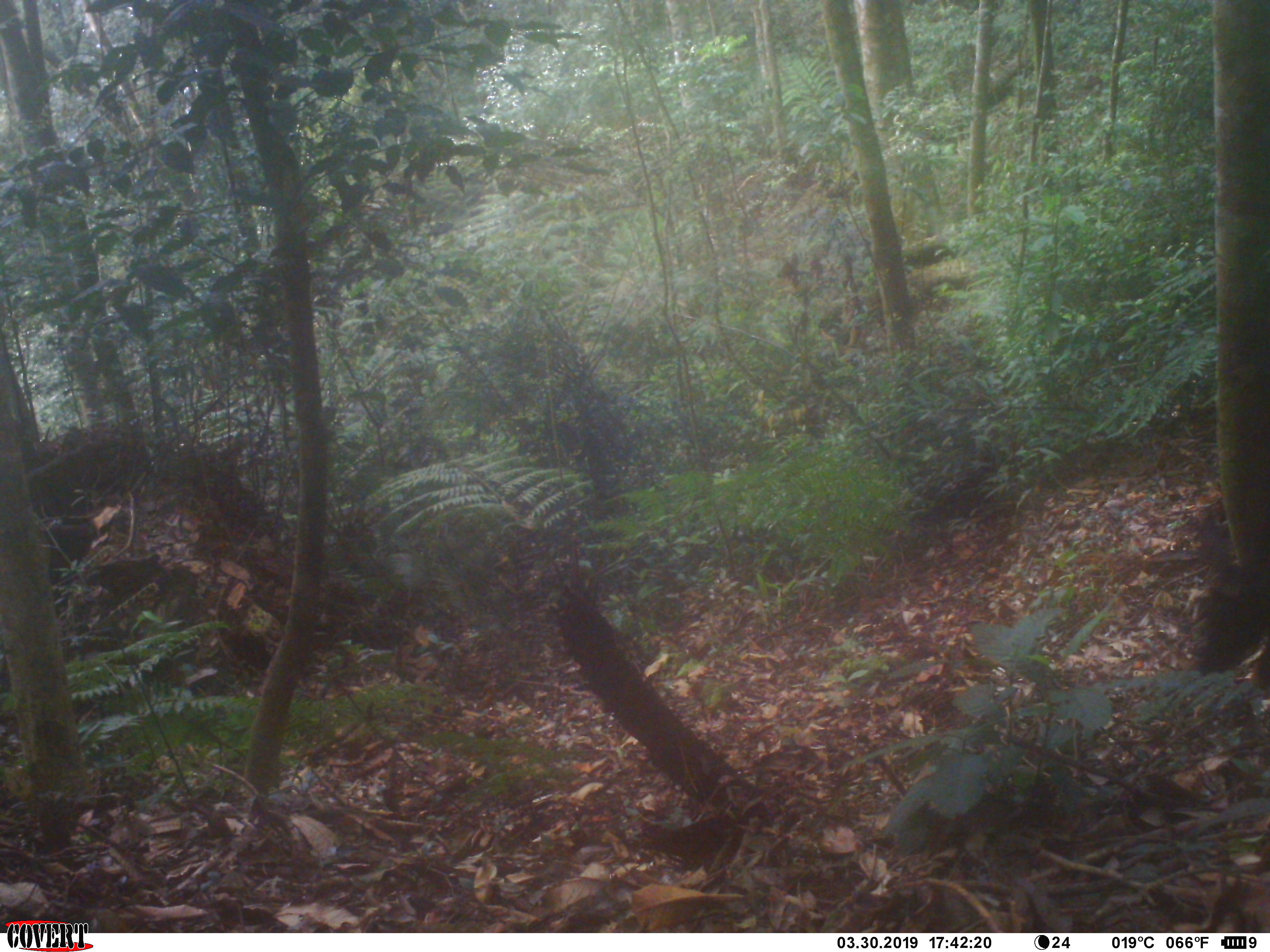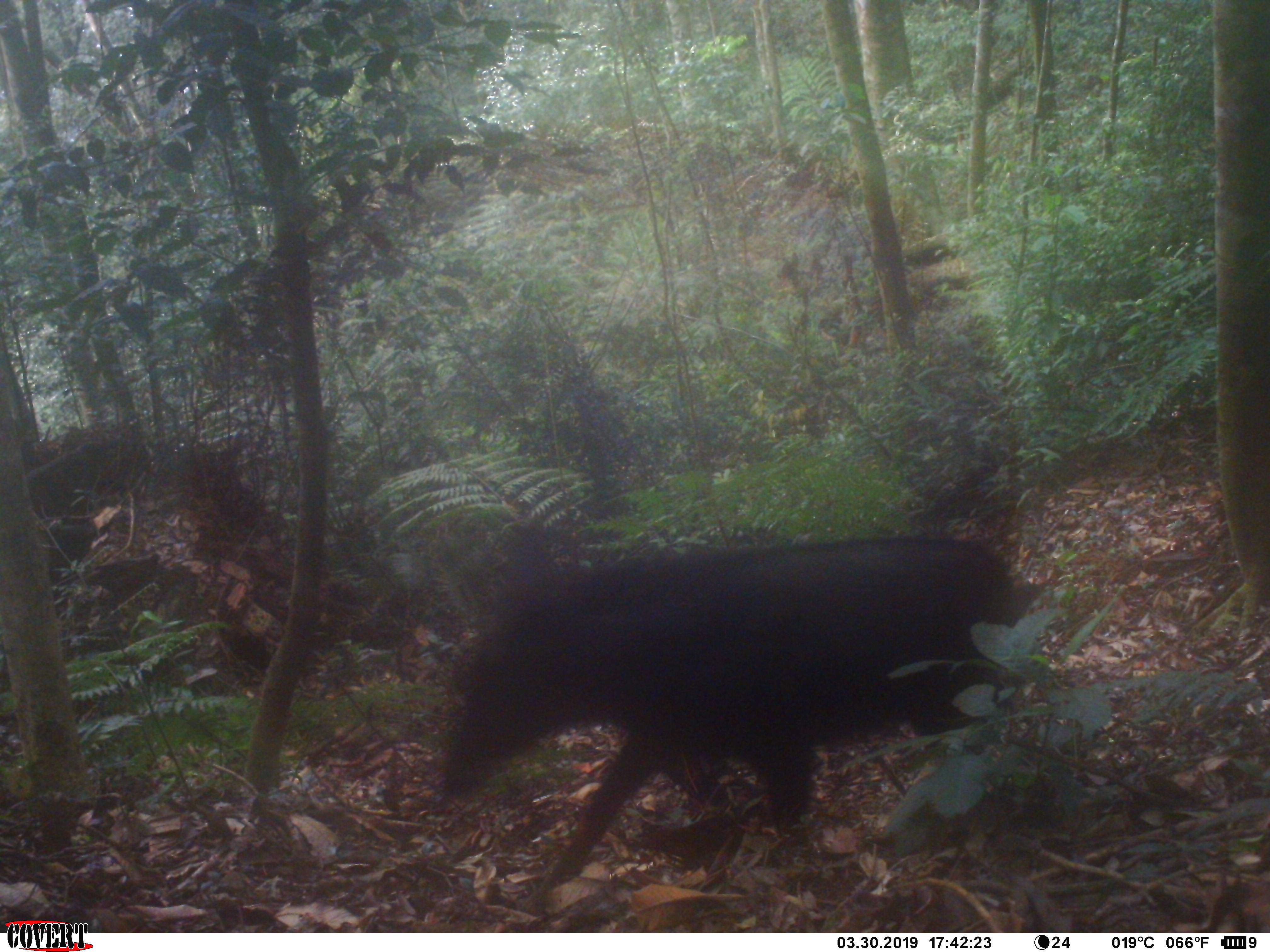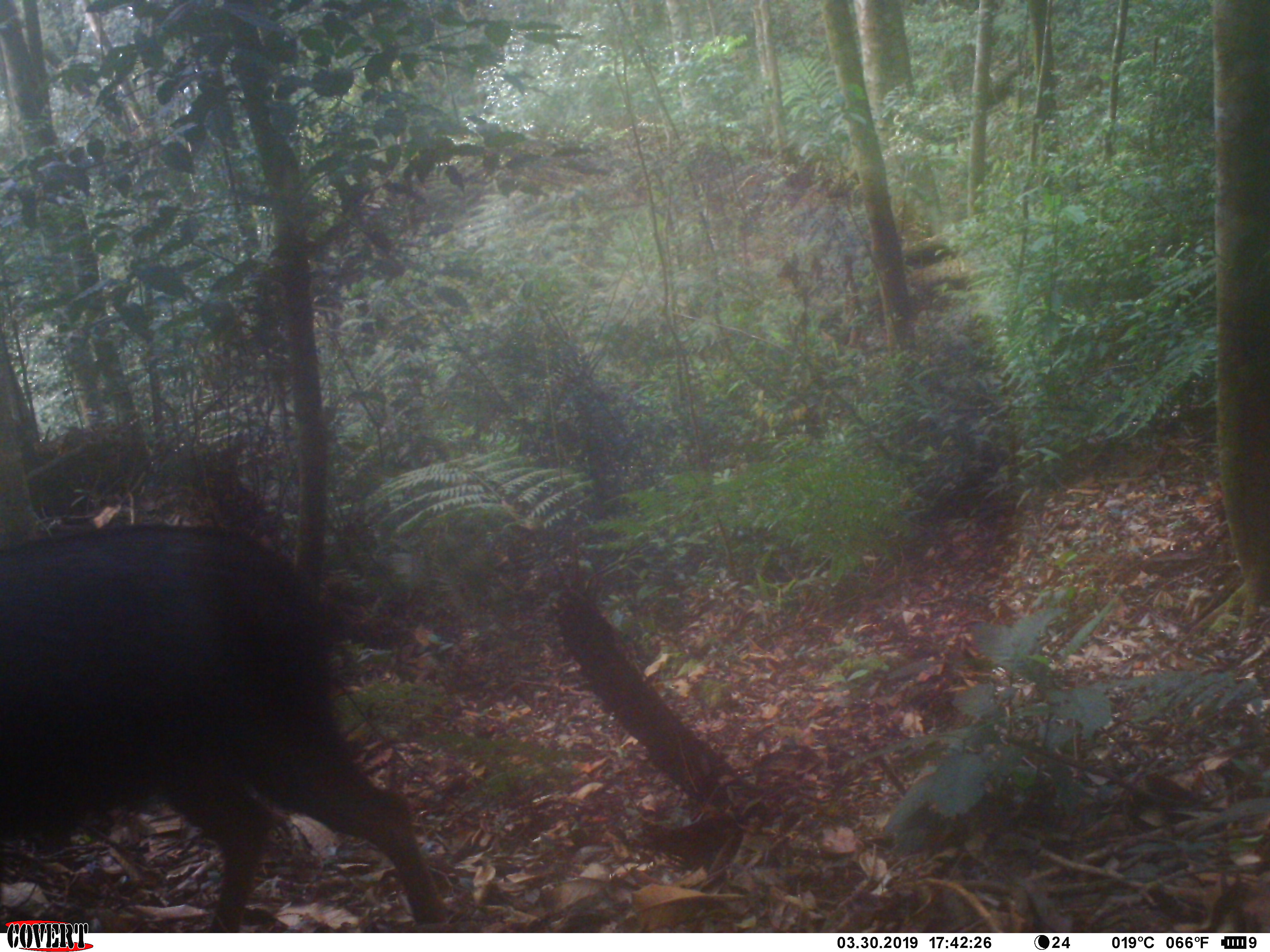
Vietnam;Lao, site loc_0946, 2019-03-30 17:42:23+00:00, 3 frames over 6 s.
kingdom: Animalia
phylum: Chordata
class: Mammalia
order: Artiodactyla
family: Bovidae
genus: Capricornis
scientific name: Capricornis sumatraensis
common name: chinese serow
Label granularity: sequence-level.